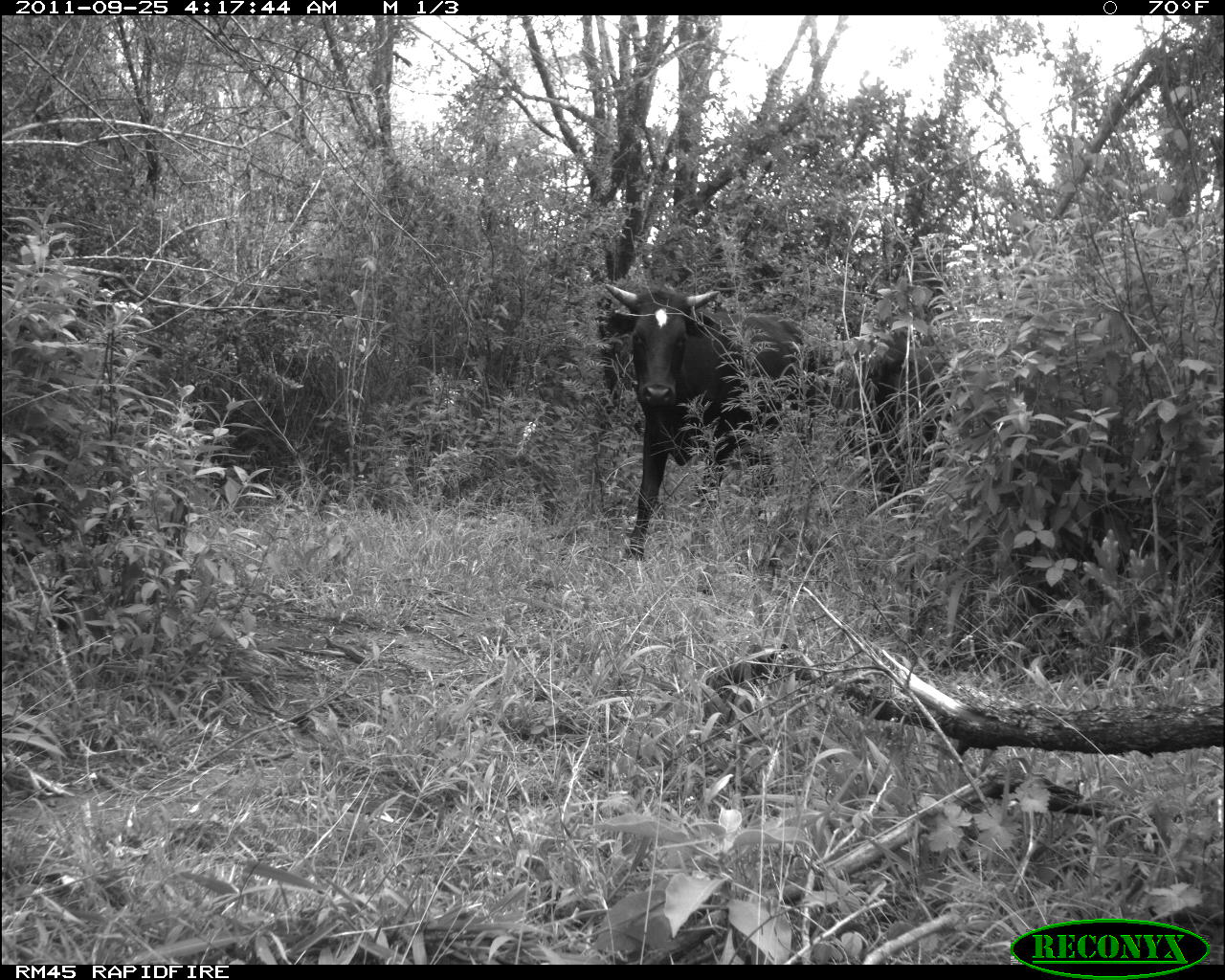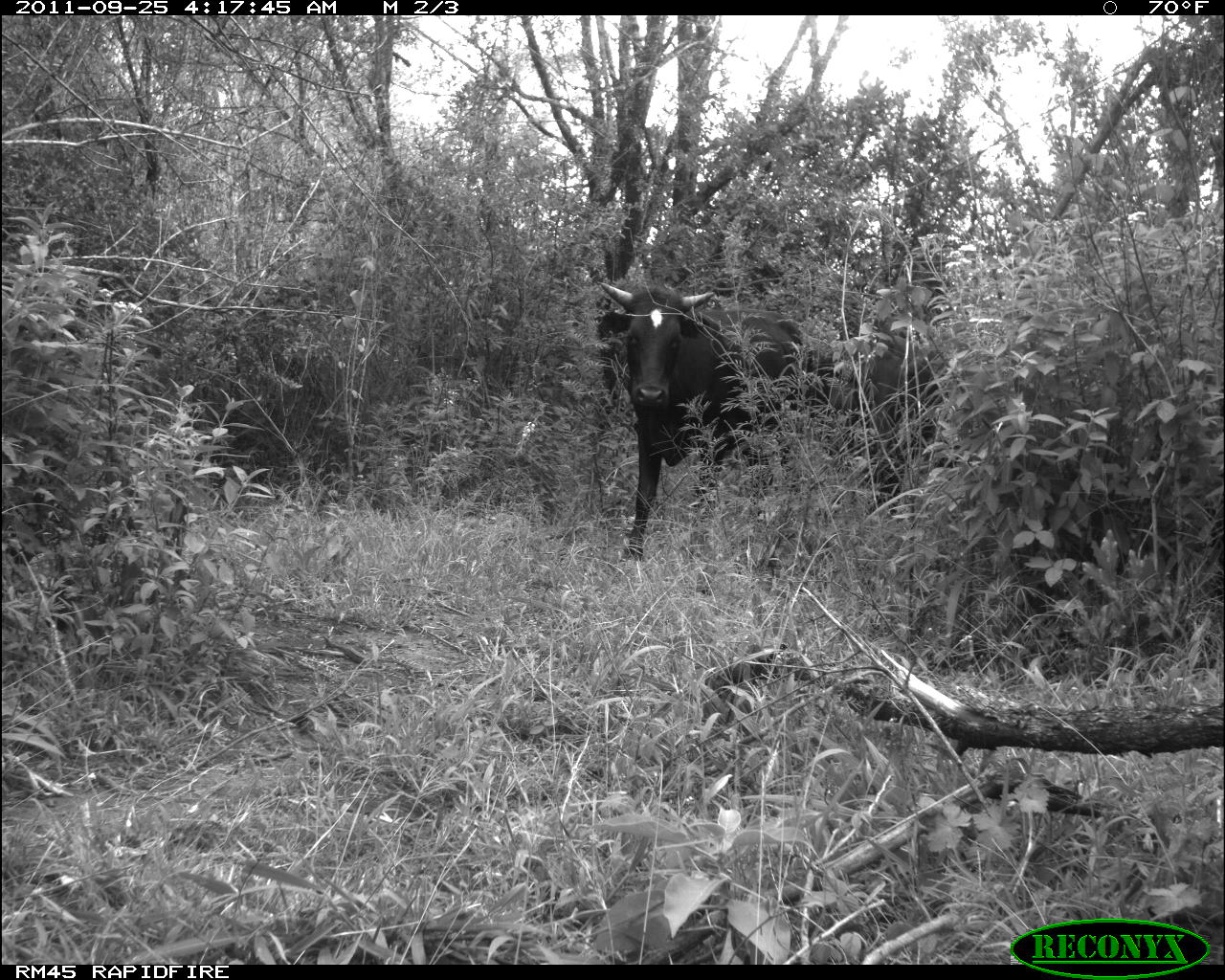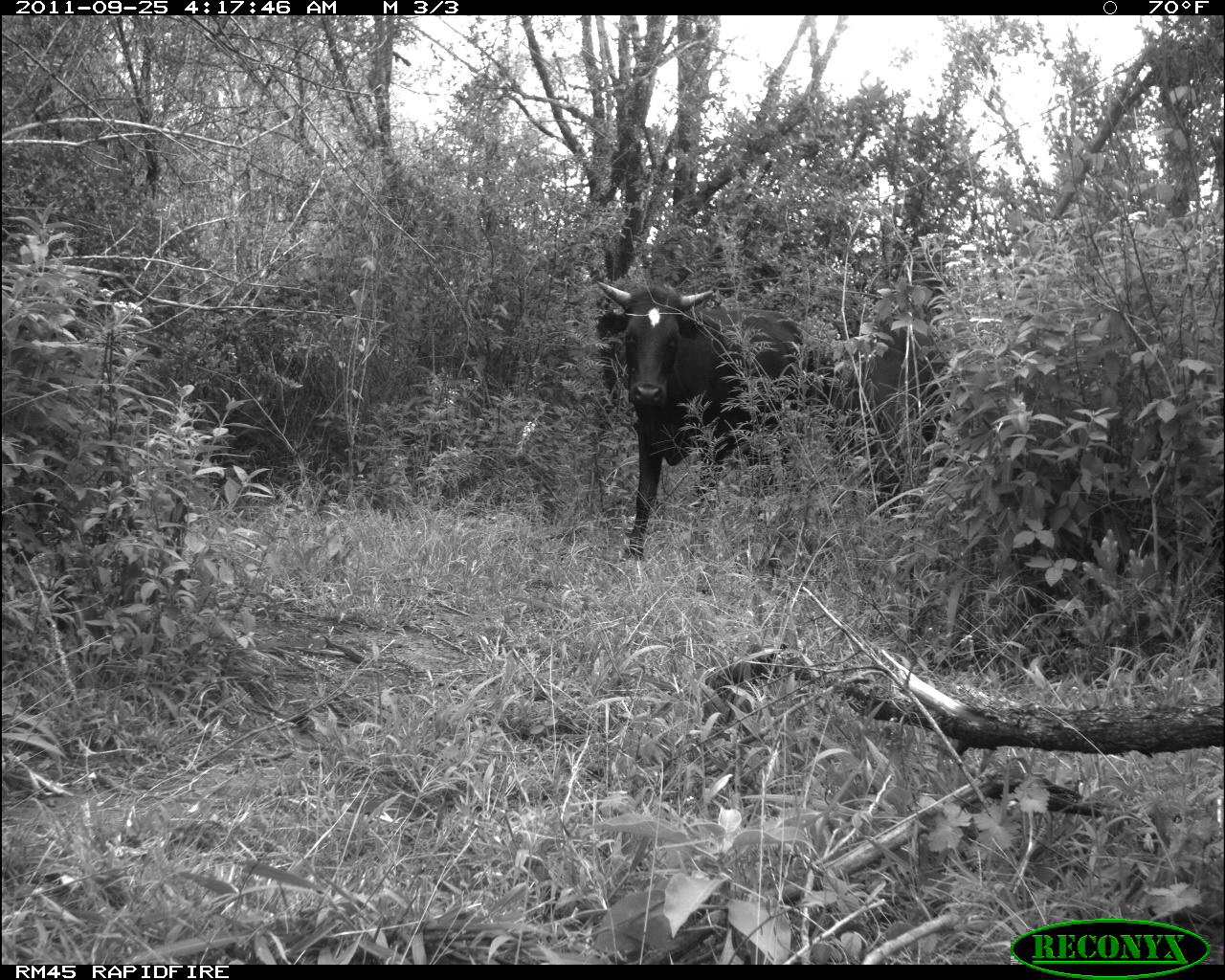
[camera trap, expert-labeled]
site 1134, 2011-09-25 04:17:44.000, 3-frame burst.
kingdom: Animalia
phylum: Chordata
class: Mammalia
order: Artiodactyla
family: Bovidae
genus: Bos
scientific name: Bos taurus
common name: domestic cattle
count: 1